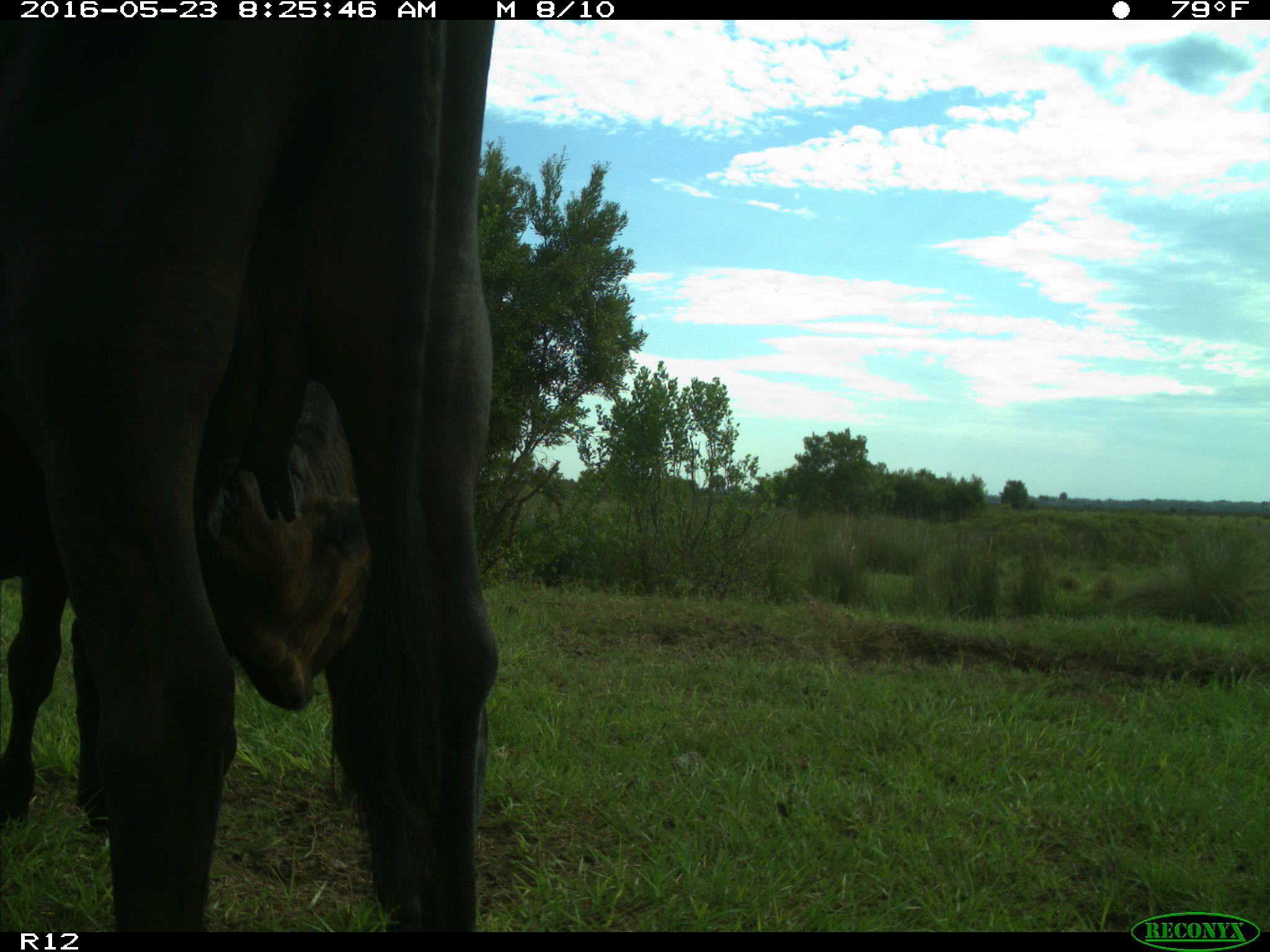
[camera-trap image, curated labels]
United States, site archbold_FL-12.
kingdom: Animalia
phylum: Chordata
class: Mammalia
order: Artiodactyla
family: Bovidae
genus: Bos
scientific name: Bos taurus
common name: domestic cow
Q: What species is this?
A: Bos taurus (domestic cow).